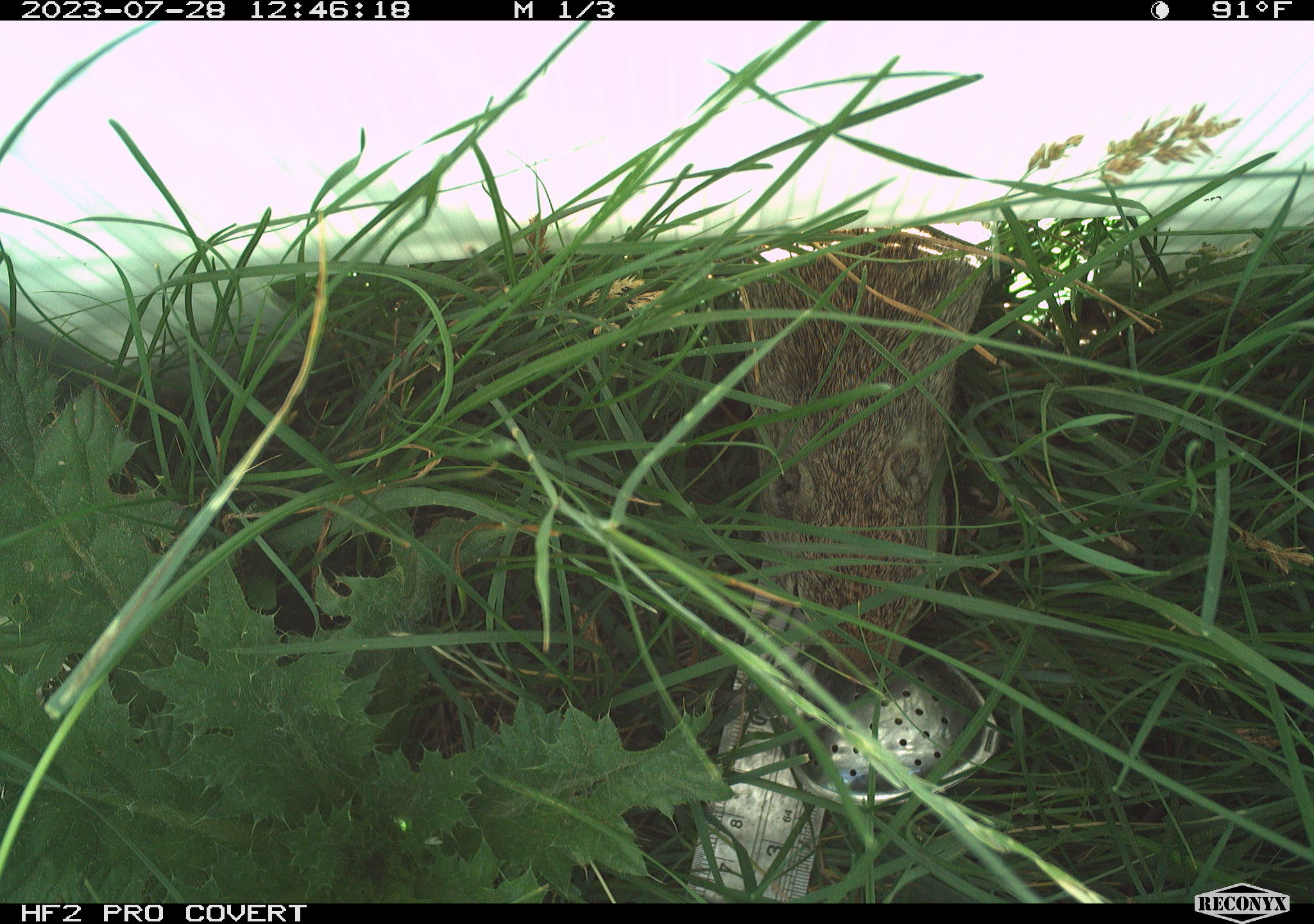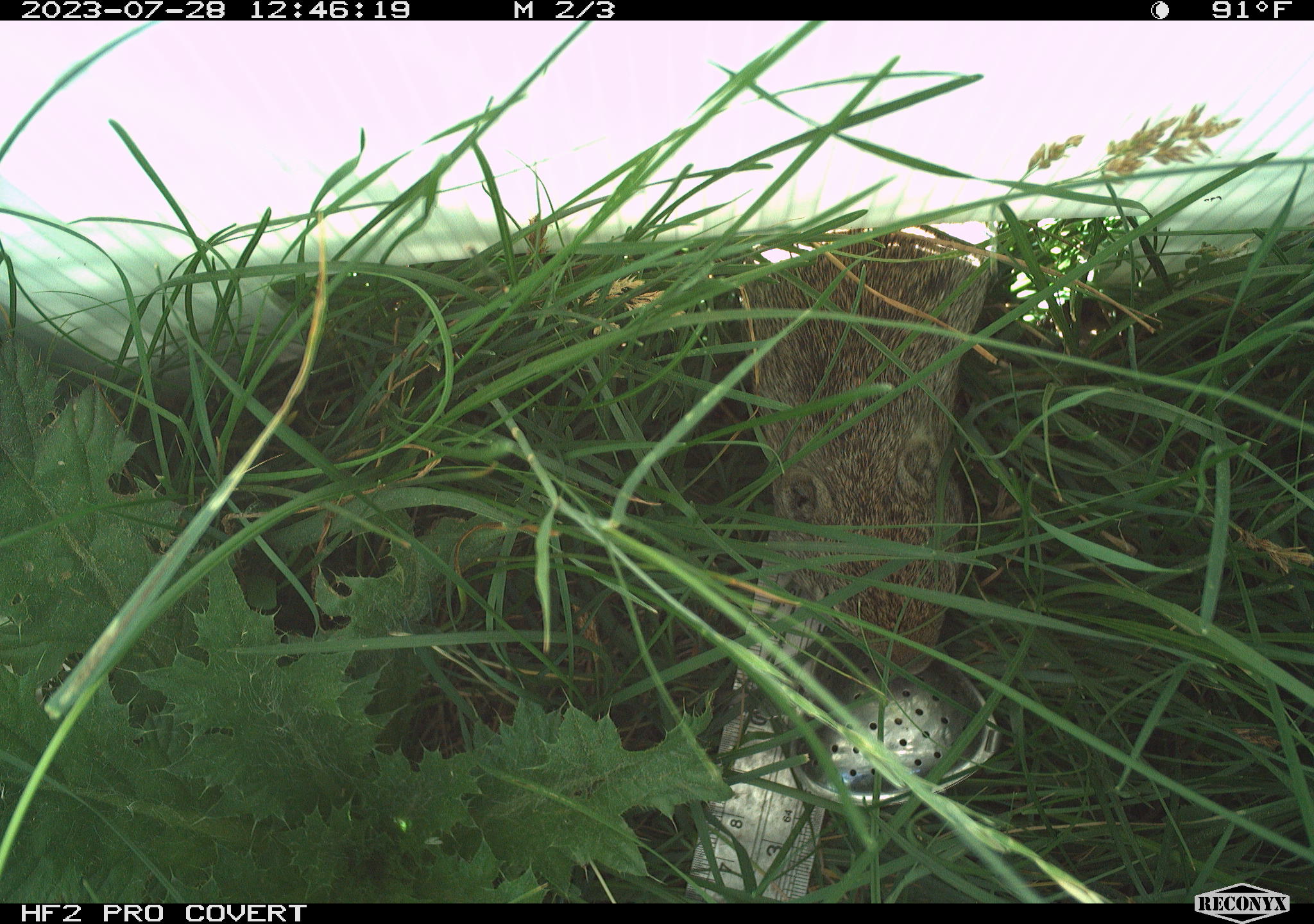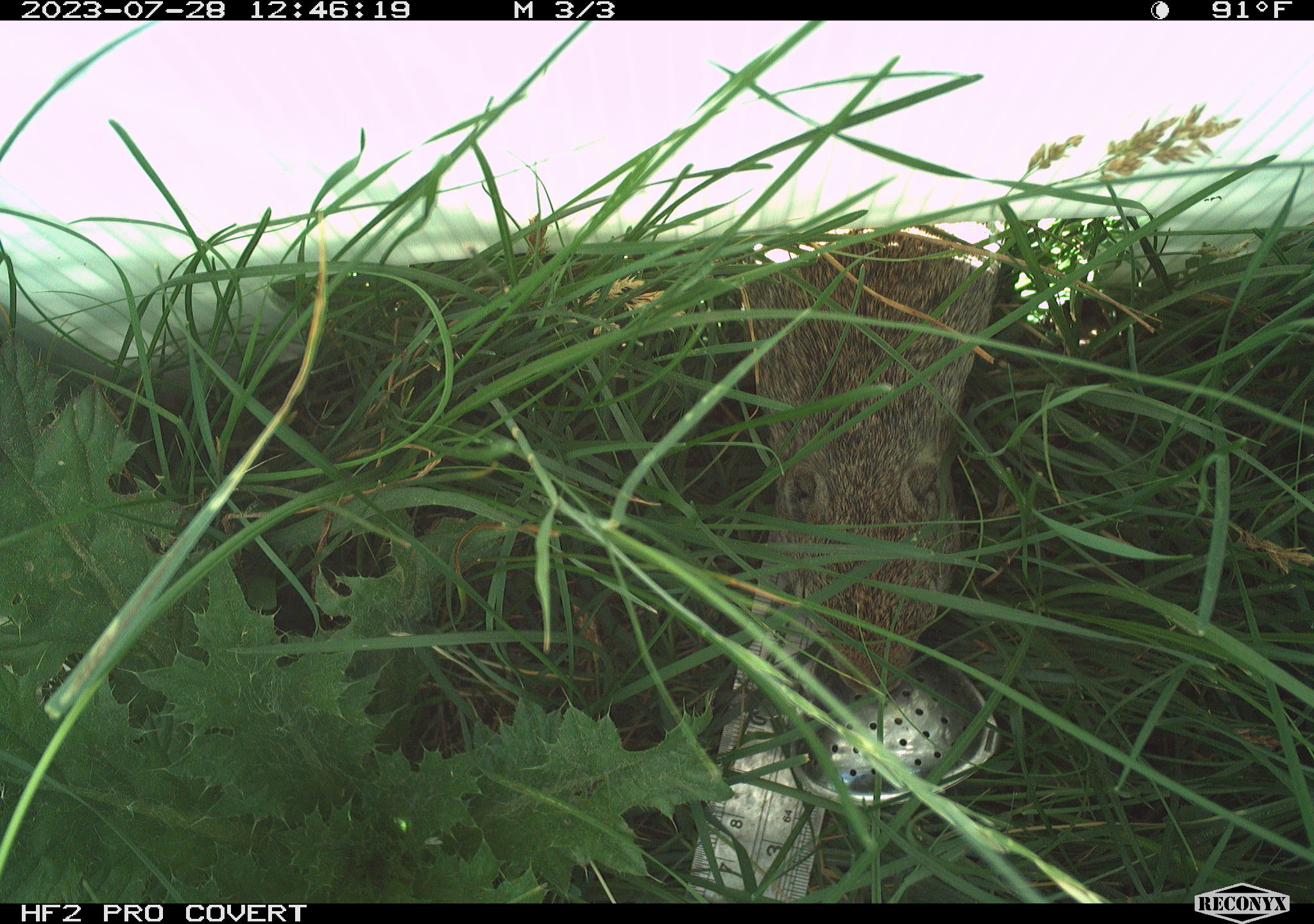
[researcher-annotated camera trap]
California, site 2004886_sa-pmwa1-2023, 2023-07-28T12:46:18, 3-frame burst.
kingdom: Animalia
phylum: Chordata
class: Mammalia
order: Rodentia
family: Sciuridae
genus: Urocitellus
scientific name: Urocitellus beldingi beldingi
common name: belding's ground squirrel